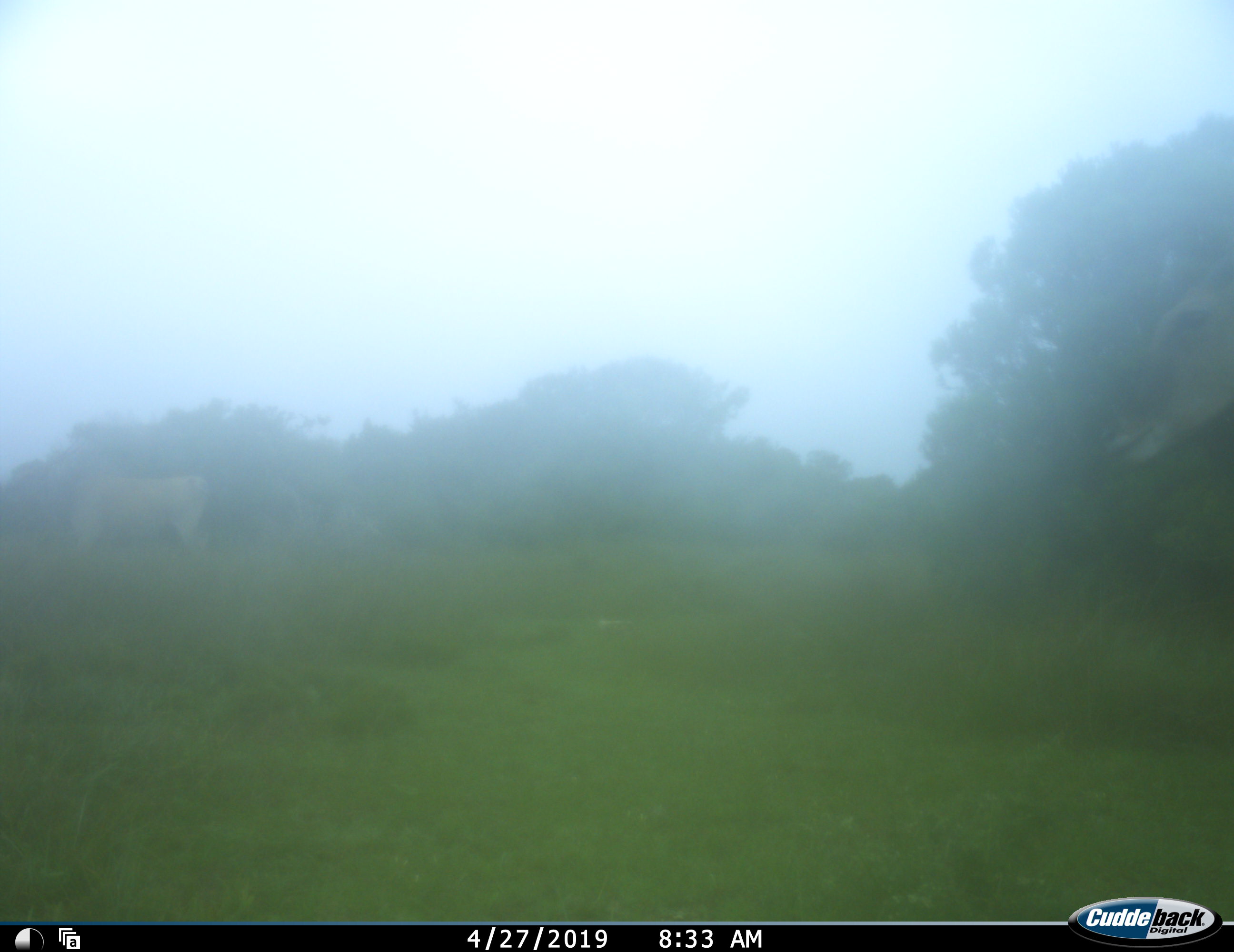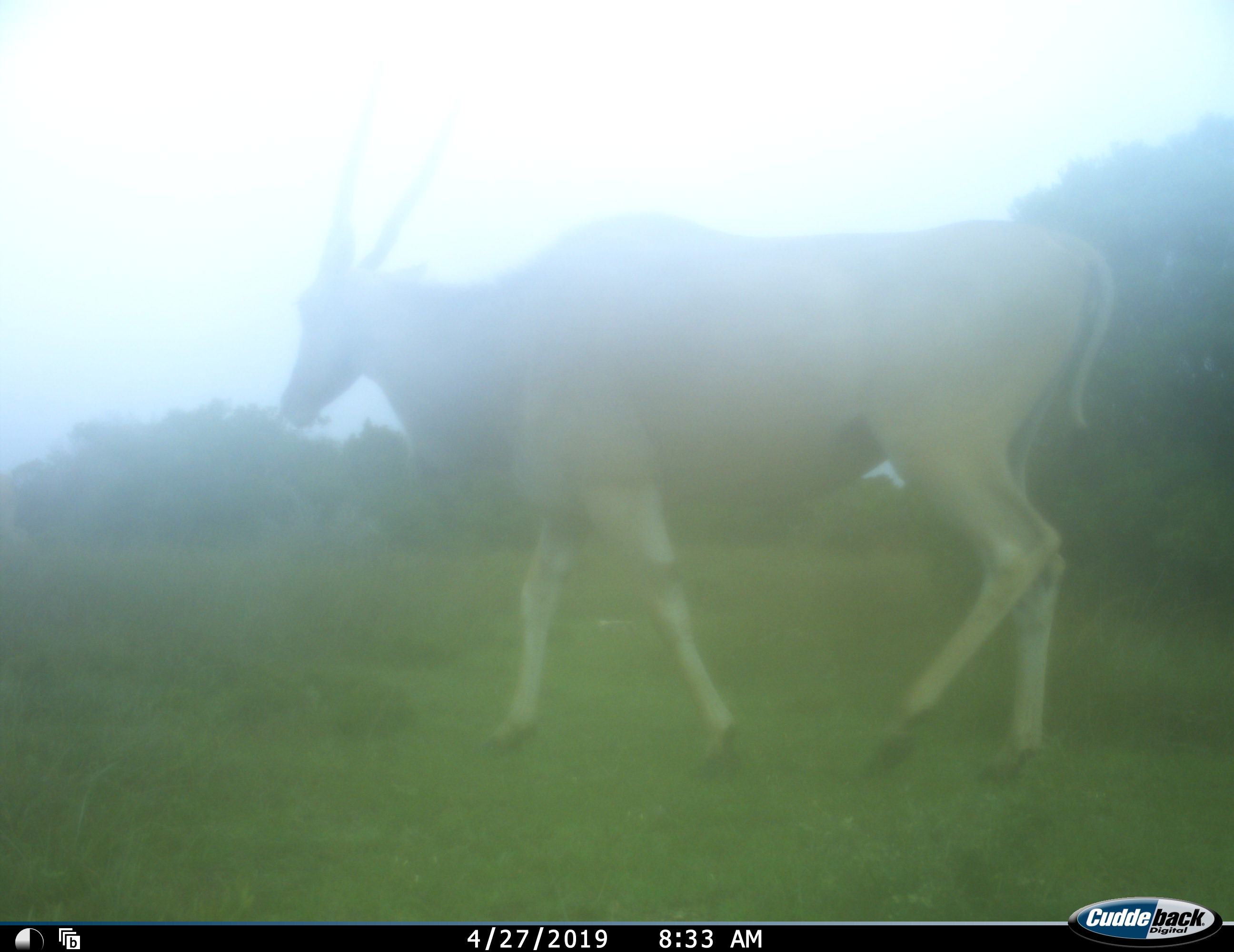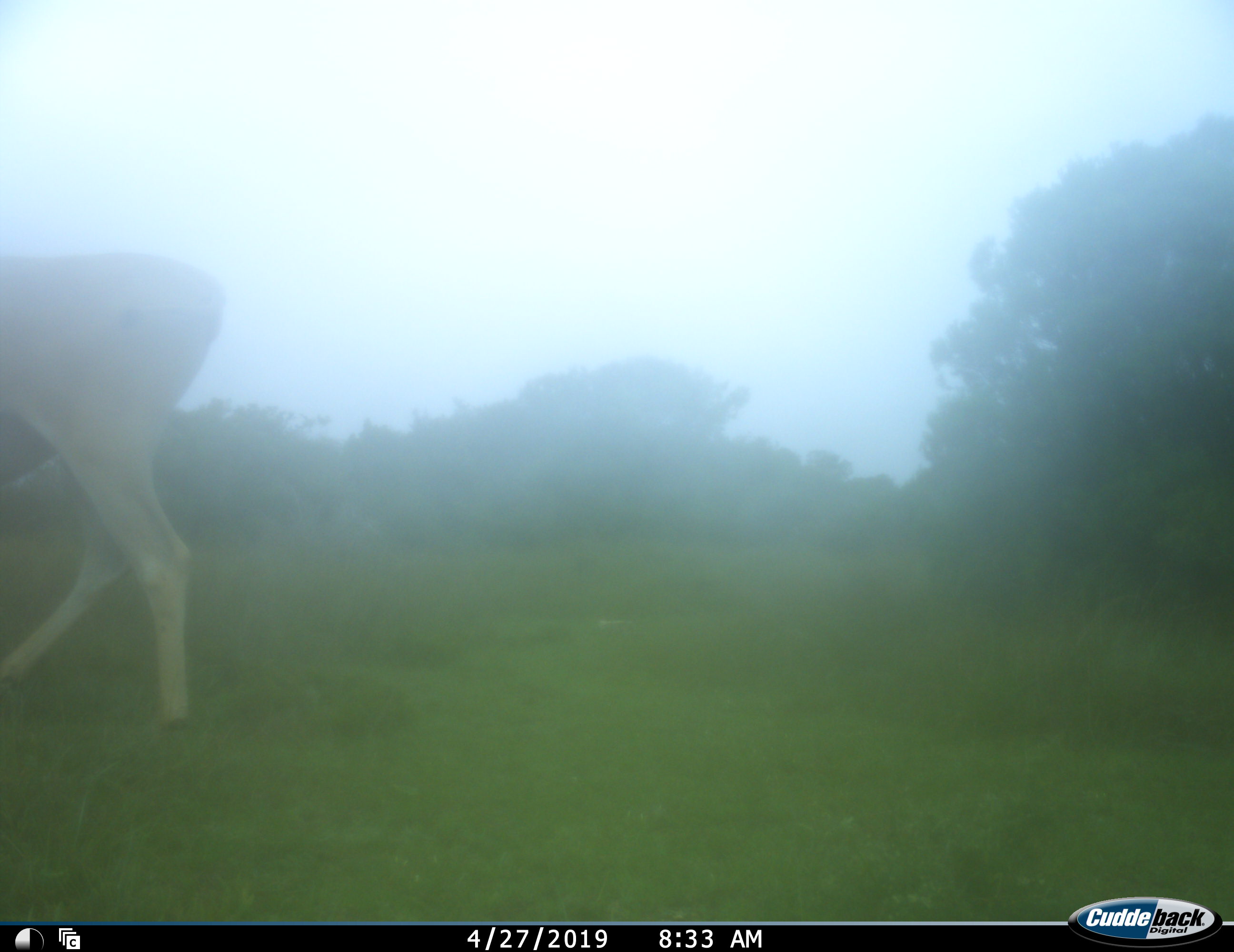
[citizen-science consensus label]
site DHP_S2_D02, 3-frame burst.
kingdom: Animalia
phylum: Chordata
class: Mammalia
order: Artiodactyla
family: Bovidae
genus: Tragelaphus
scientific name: Tragelaphus oryx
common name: eland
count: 2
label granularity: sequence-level